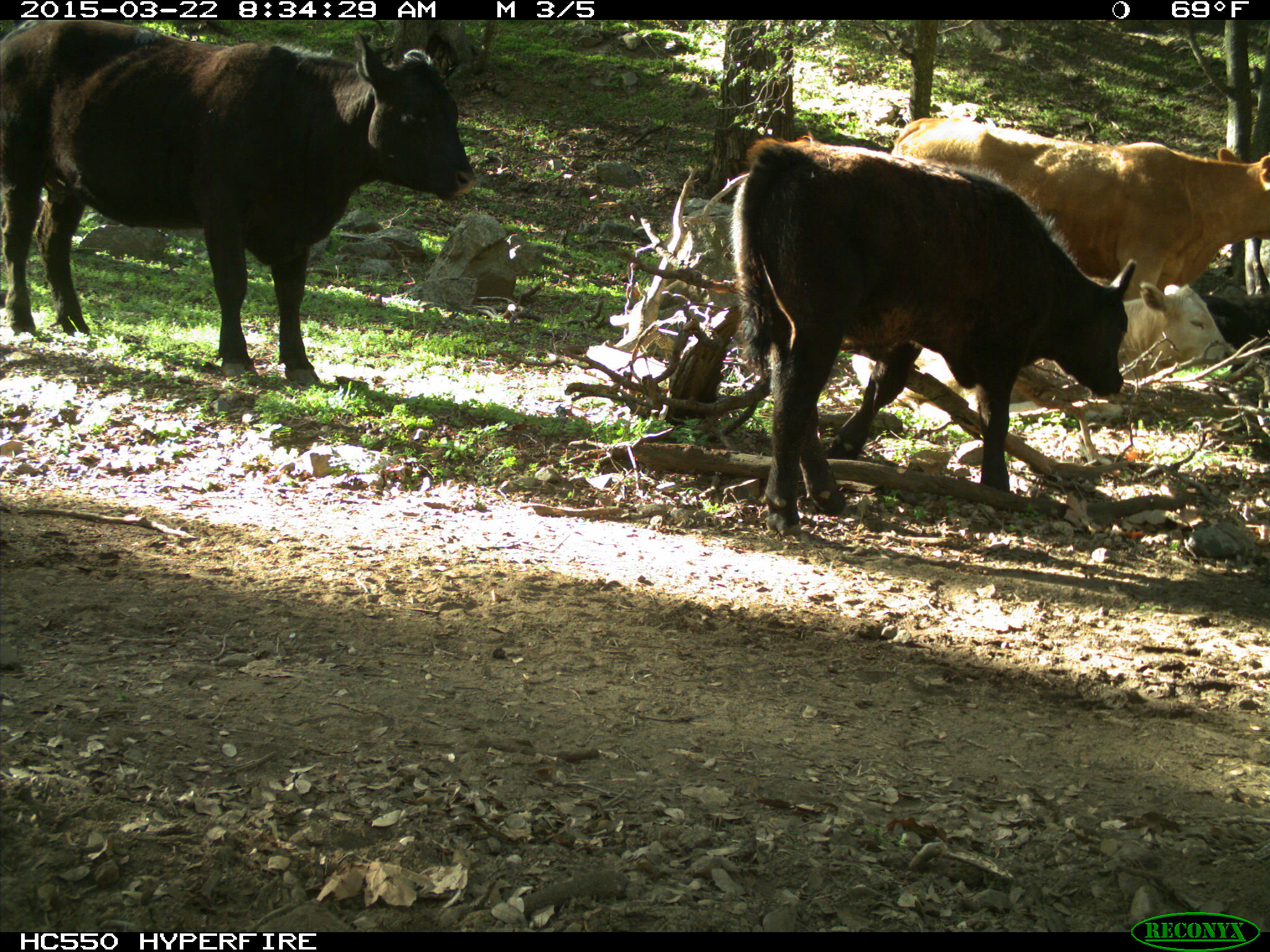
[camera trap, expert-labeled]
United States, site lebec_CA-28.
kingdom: Animalia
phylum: Chordata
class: Mammalia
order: Artiodactyla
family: Bovidae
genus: Bos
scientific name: Bos taurus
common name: domestic cow